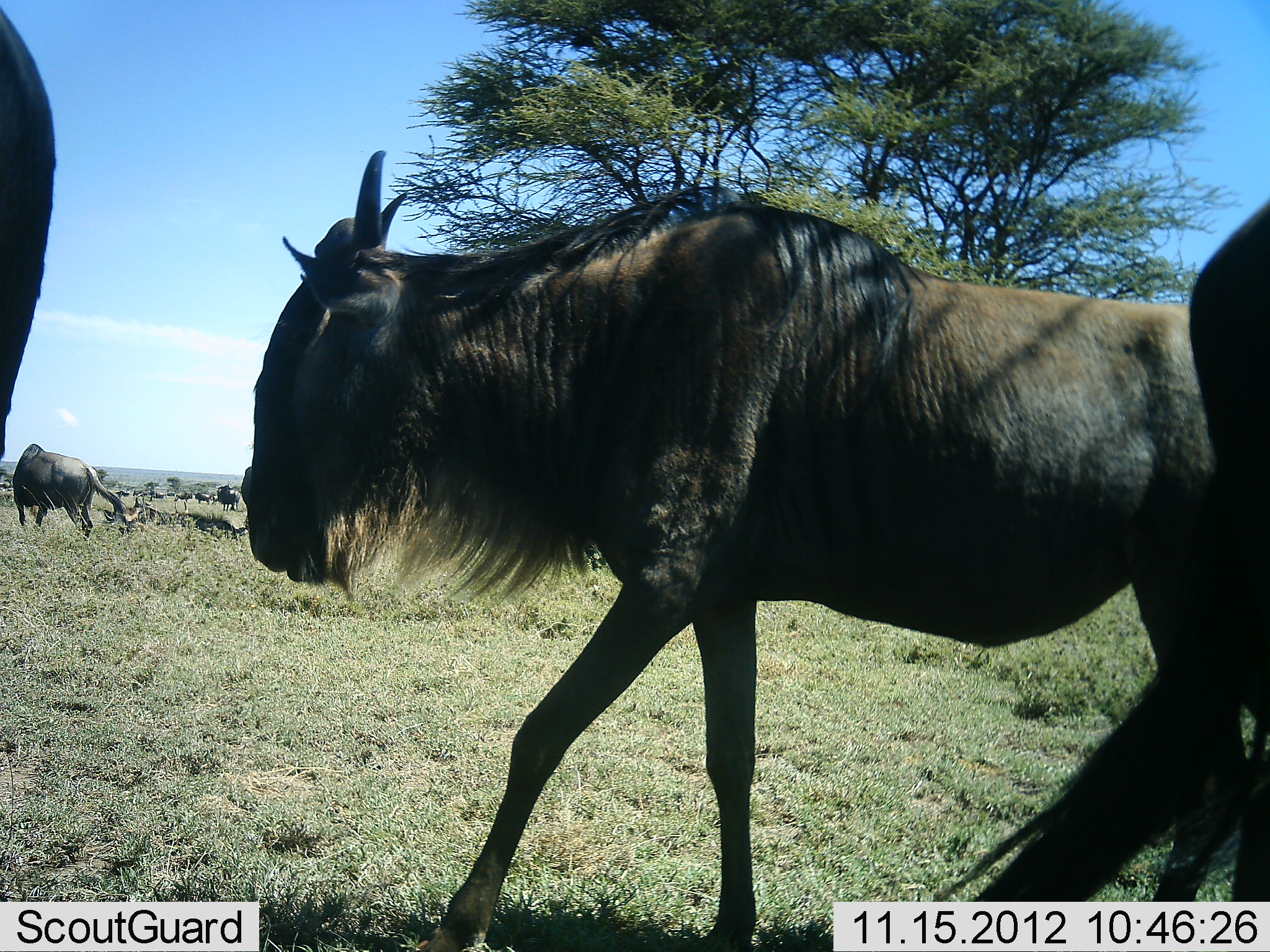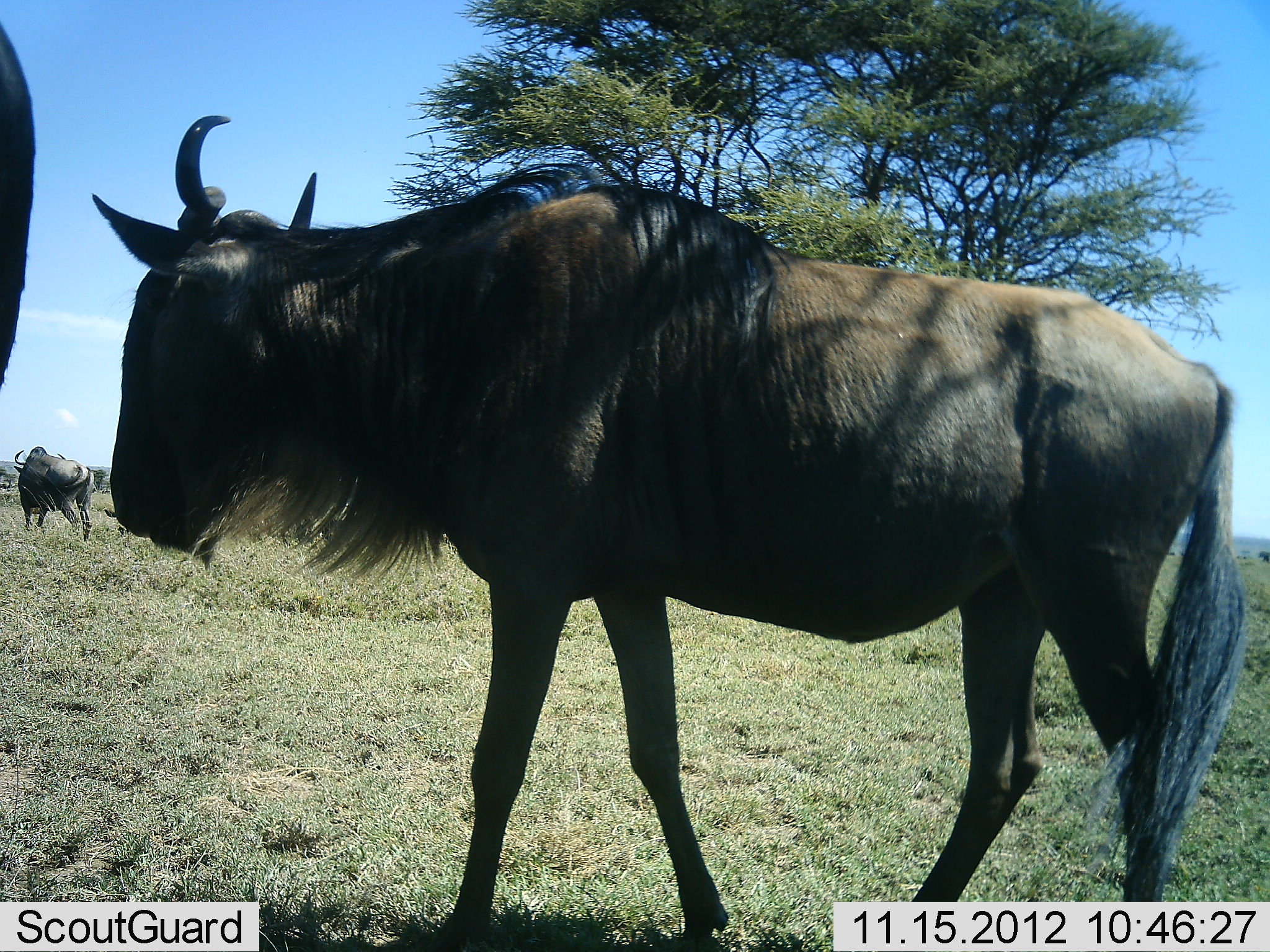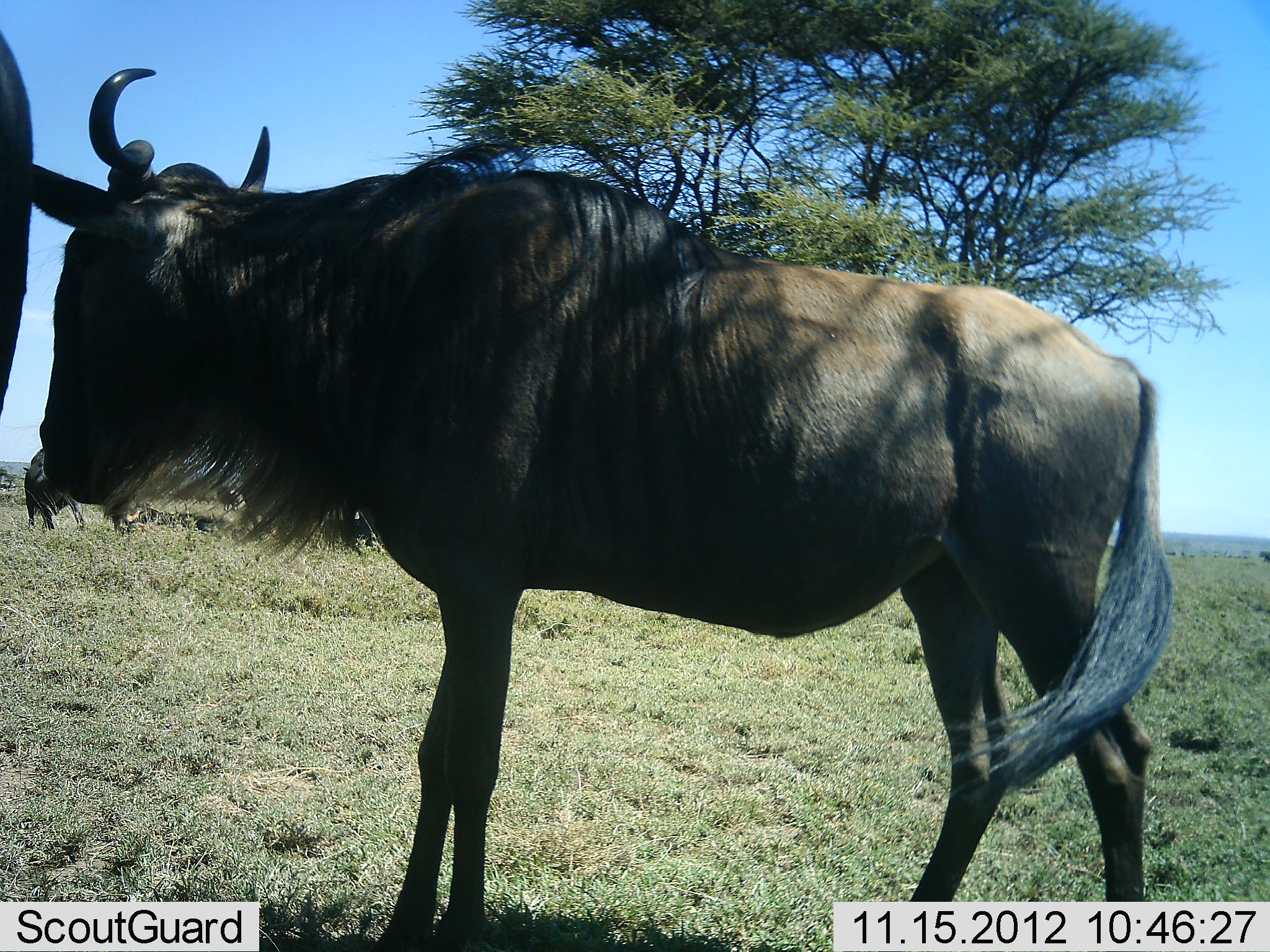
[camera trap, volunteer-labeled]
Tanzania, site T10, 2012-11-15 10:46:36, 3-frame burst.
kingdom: Animalia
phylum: Chordata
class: Mammalia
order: Artiodactyla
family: Bovidae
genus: Connochaetes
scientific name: Connochaetes taurinus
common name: blue wildebeest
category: wildebeest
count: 4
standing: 60%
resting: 30%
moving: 80%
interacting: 0%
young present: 0%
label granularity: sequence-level